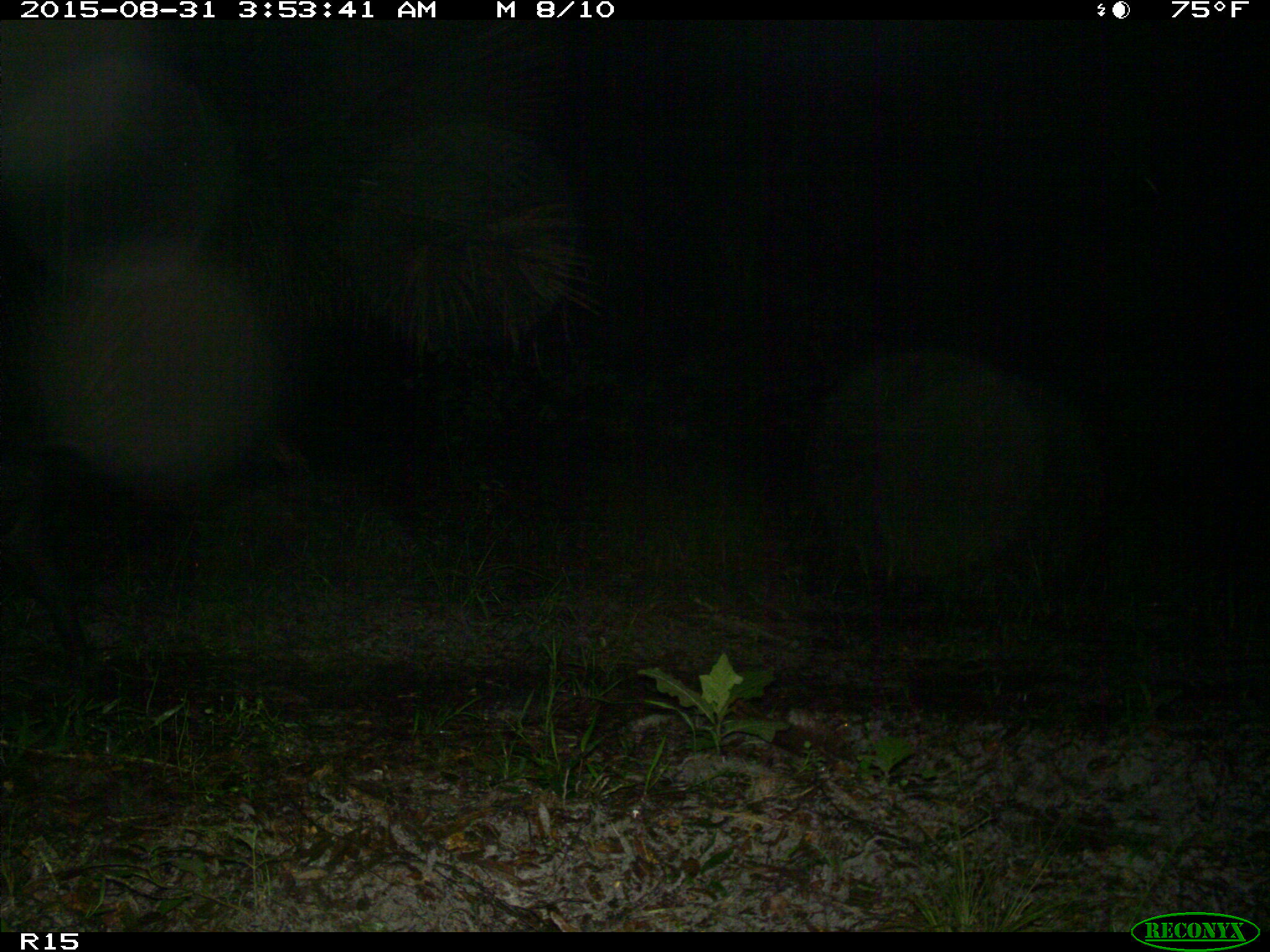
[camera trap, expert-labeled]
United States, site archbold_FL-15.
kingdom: Animalia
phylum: Chordata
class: Mammalia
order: Artiodactyla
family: Suidae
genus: Sus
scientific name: Sus scrofa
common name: wild boar